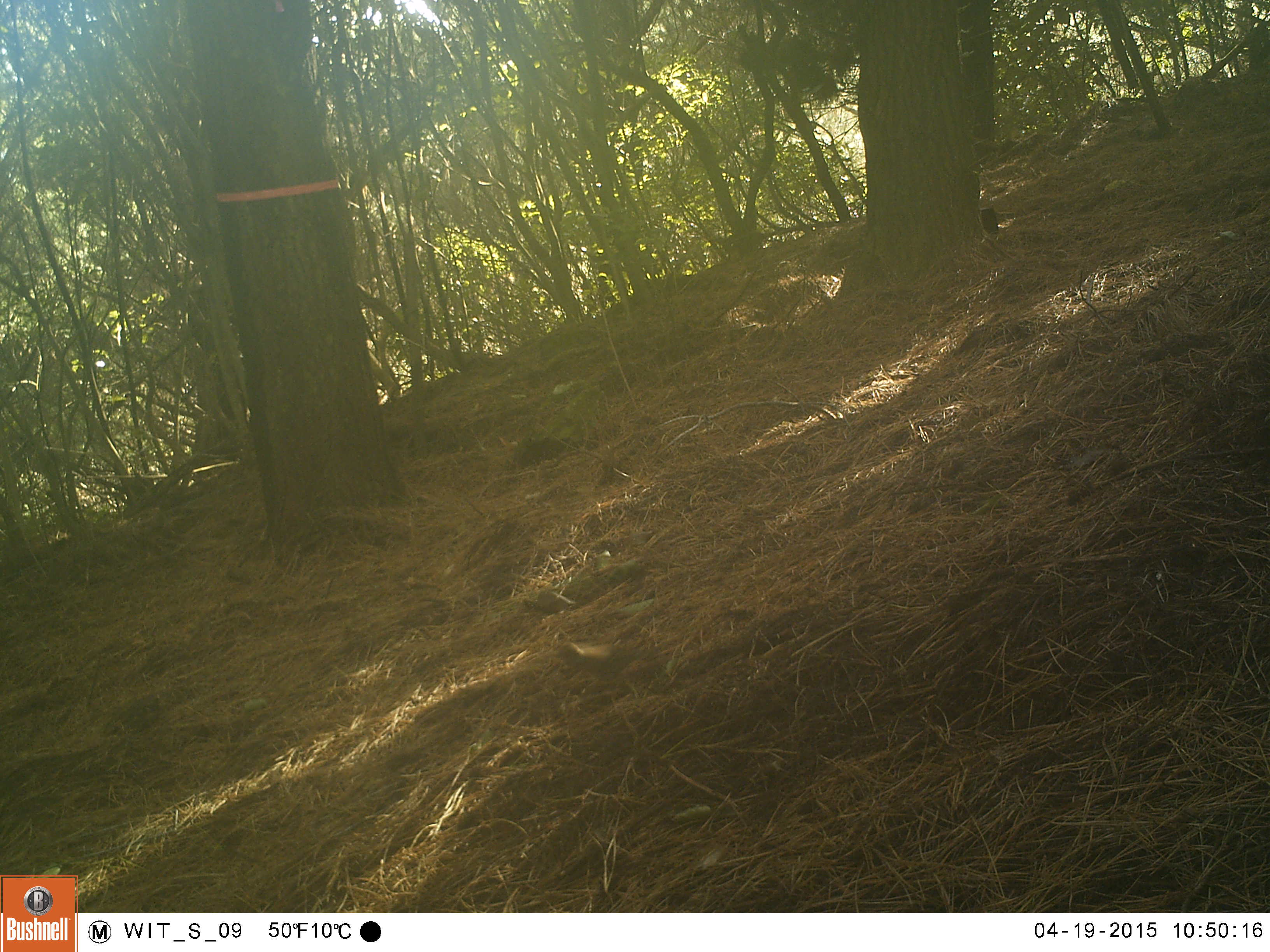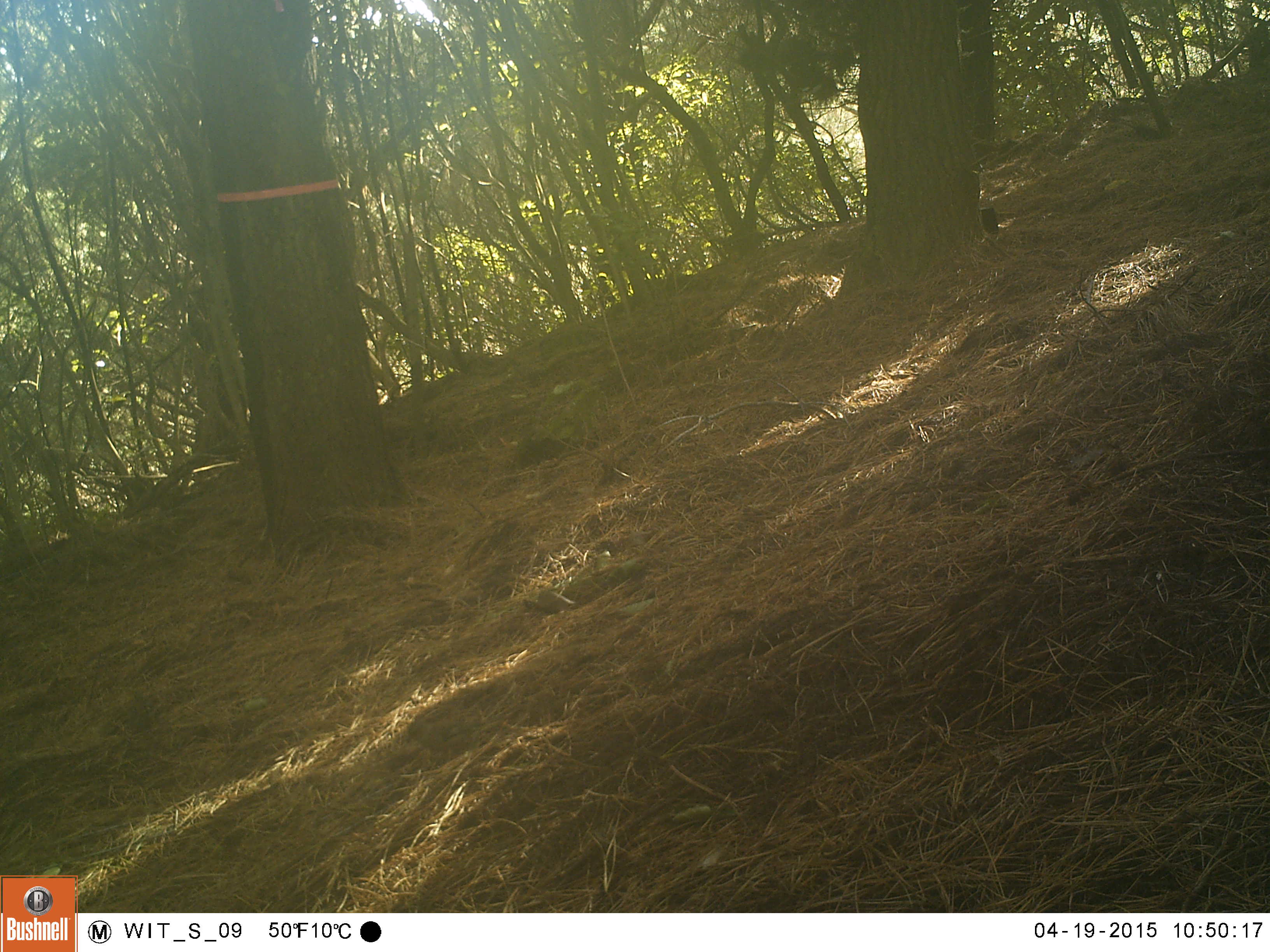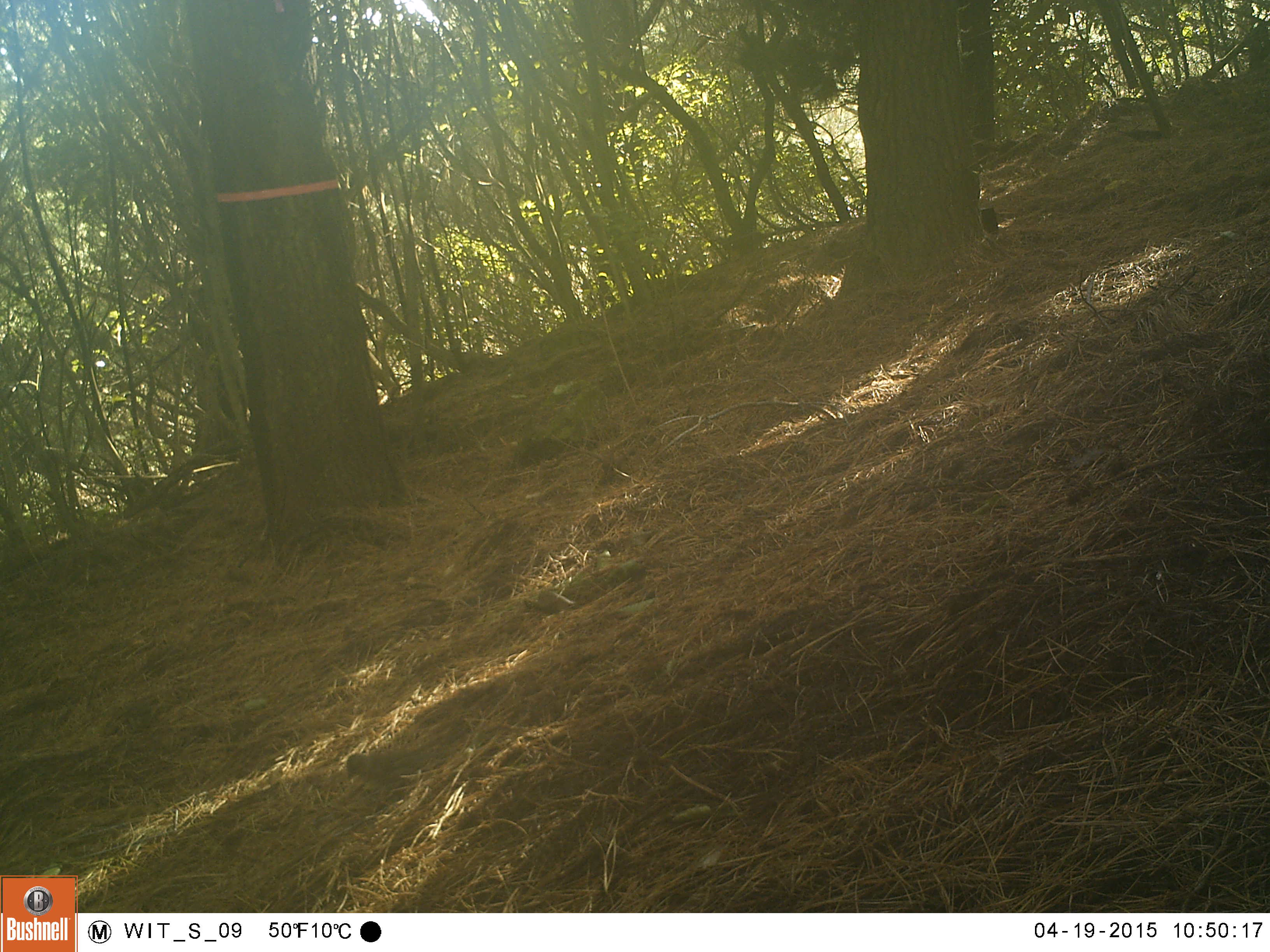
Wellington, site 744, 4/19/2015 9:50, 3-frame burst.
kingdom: Animalia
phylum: Chordata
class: Aves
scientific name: Aves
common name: bird